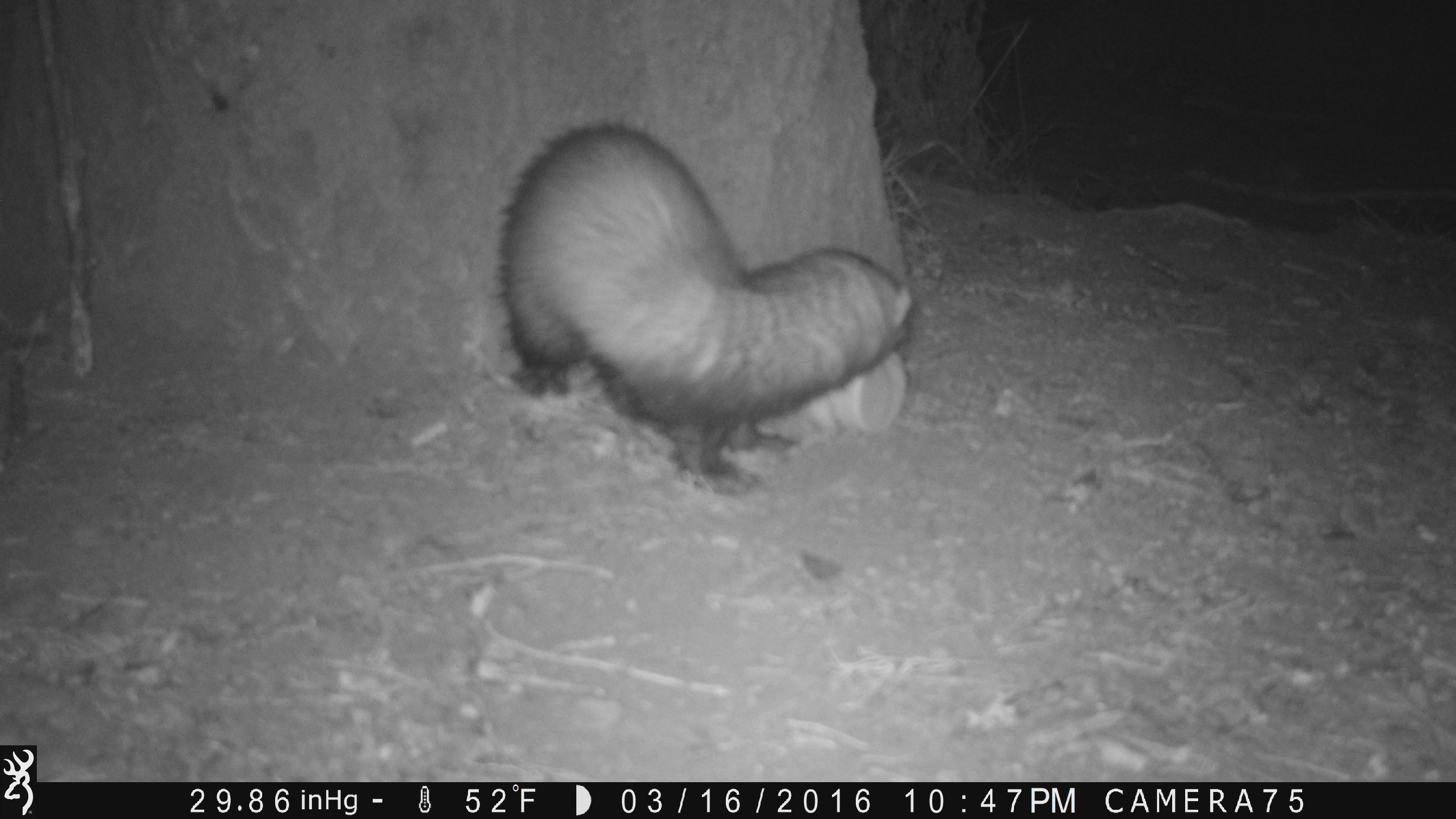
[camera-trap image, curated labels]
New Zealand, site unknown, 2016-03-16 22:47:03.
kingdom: Animalia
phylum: Chordata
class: Mammalia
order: Carnivora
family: Mustelidae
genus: Mustela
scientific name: Mustela furo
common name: ferret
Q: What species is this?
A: Ferret (Mustela furo).